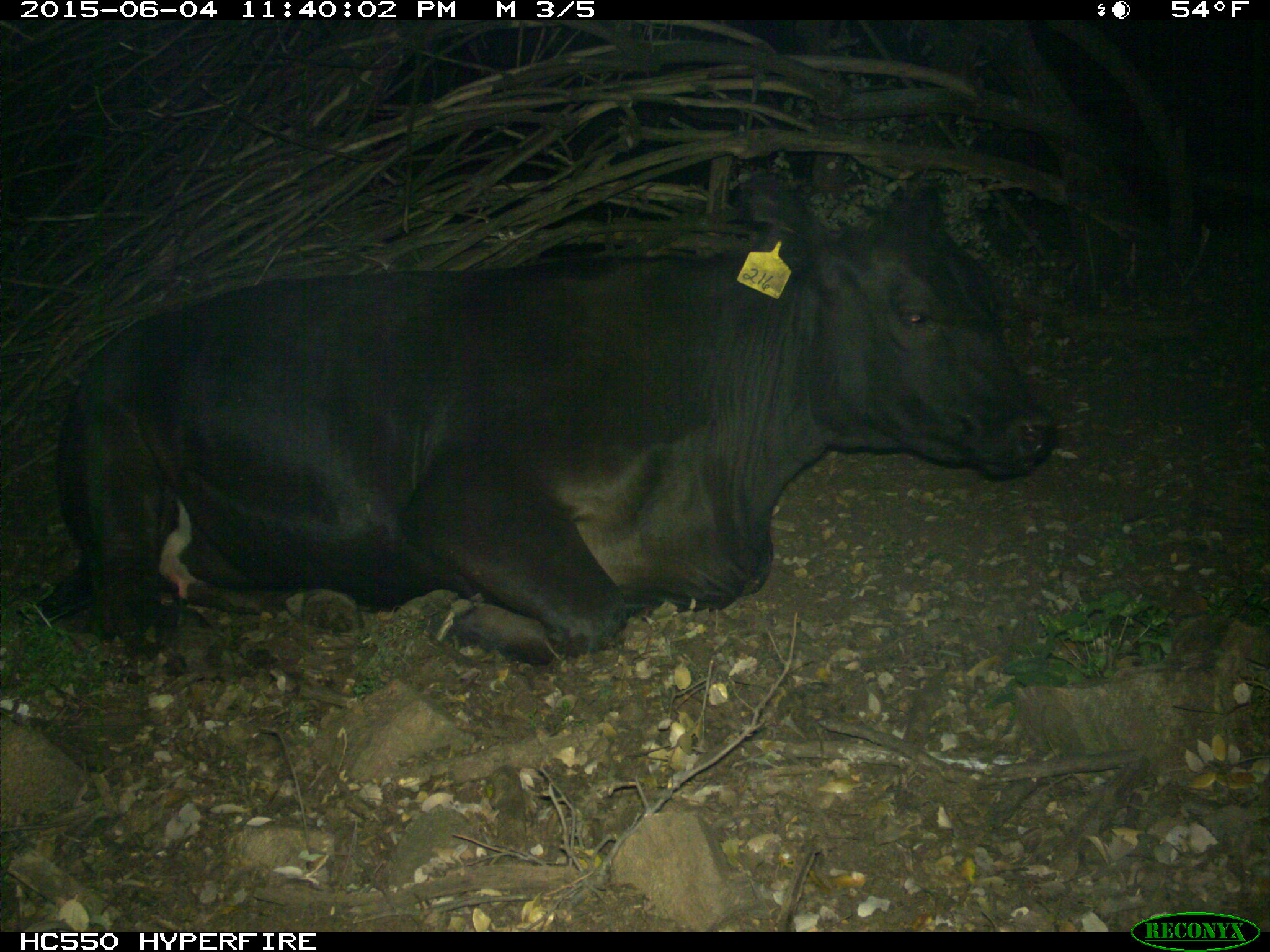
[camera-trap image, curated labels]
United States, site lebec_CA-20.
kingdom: Animalia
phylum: Chordata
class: Mammalia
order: Artiodactyla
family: Bovidae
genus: Bos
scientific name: Bos taurus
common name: domestic cow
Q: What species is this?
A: Bos taurus (domestic cow).